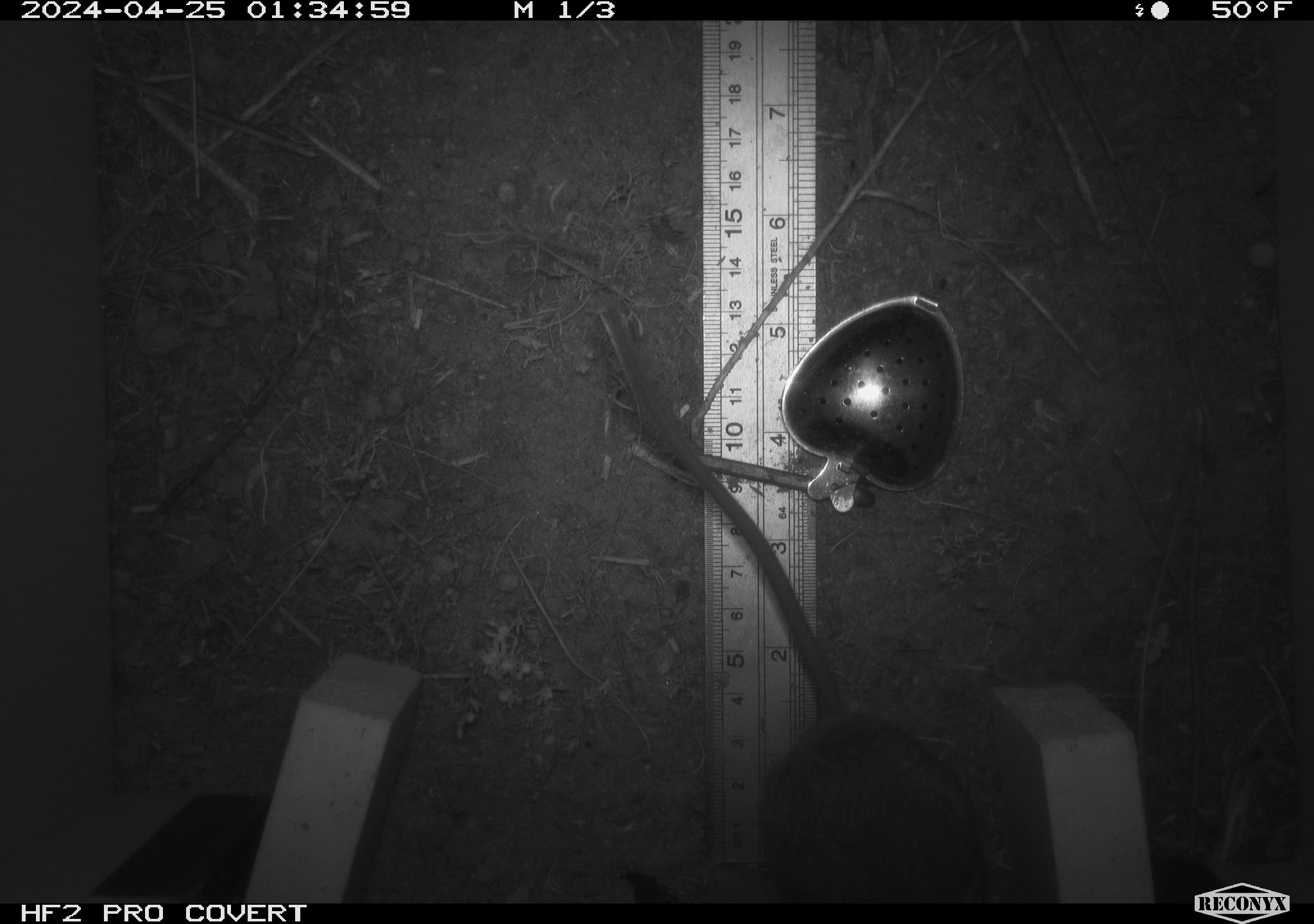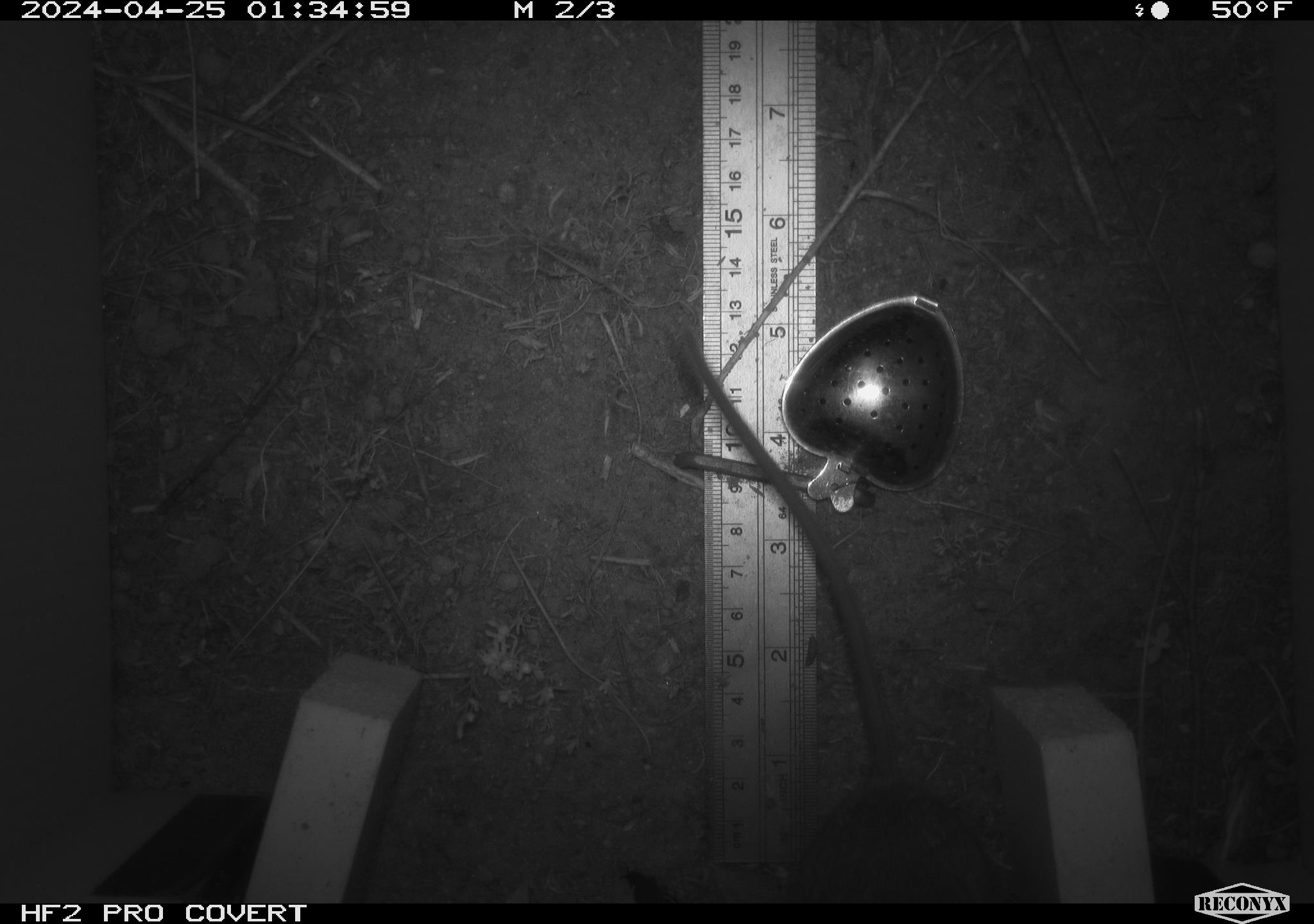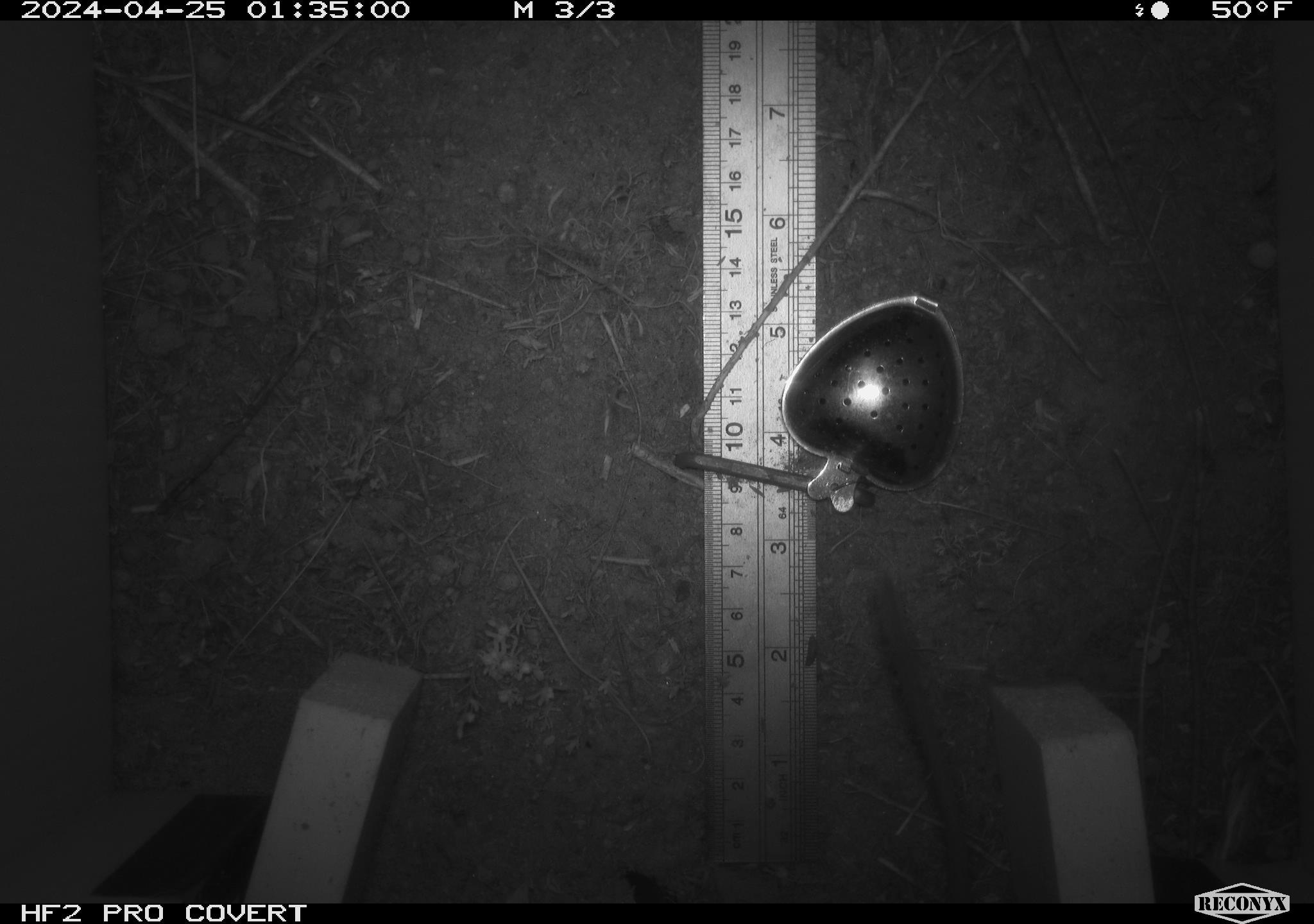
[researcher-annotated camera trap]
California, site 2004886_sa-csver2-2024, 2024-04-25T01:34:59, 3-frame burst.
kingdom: Animalia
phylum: Chordata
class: Mammalia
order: Rodentia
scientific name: Rodentia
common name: rodent